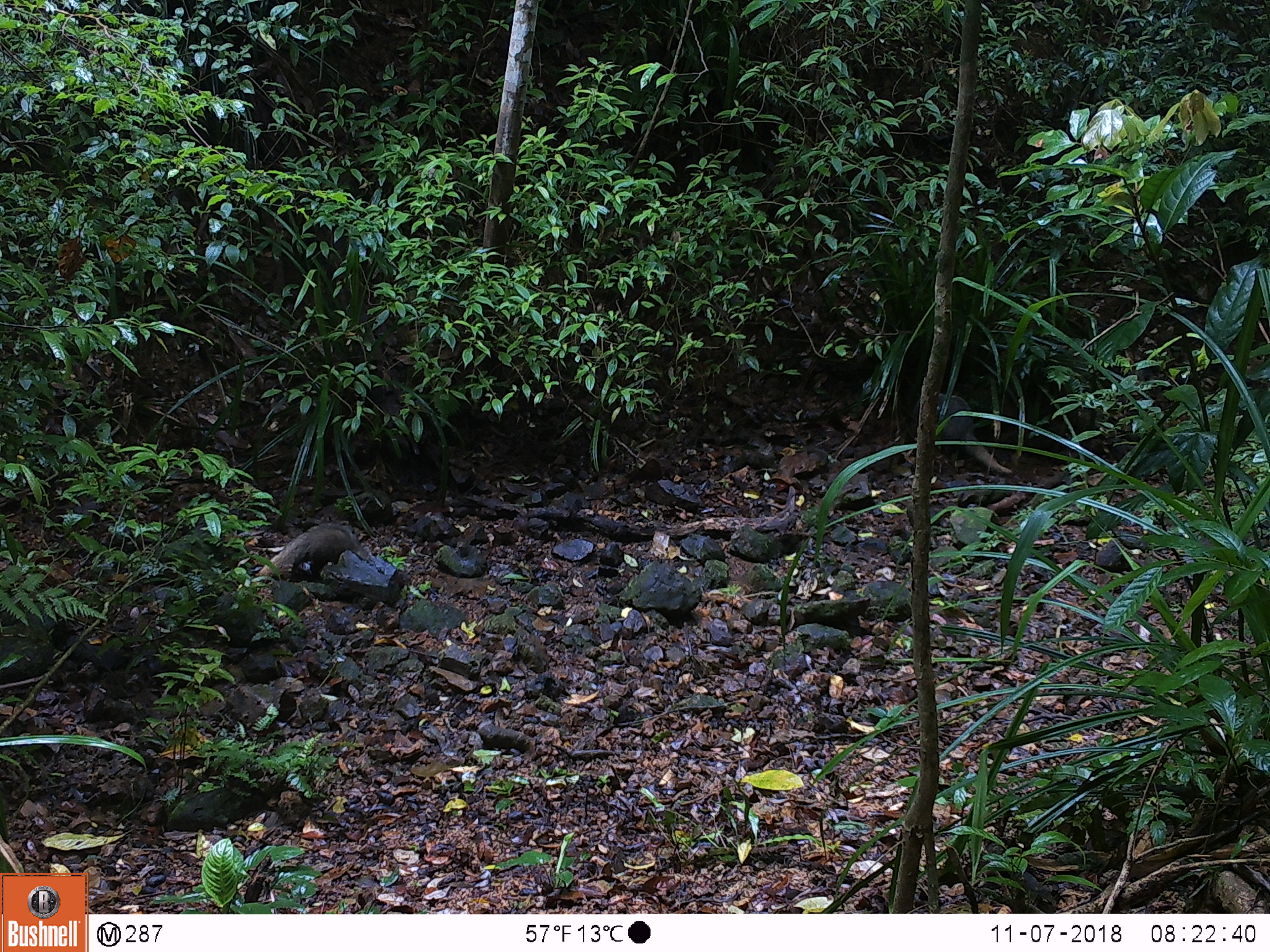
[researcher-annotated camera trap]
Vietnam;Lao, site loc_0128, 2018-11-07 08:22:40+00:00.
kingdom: Animalia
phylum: Chordata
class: Mammalia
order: Carnivora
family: Herpestidae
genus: Urva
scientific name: Urva urva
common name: crab-eating mongoose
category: crab eating mongoose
Crab eating mongoose (crab-eating mongoose) (Urva urva). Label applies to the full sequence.